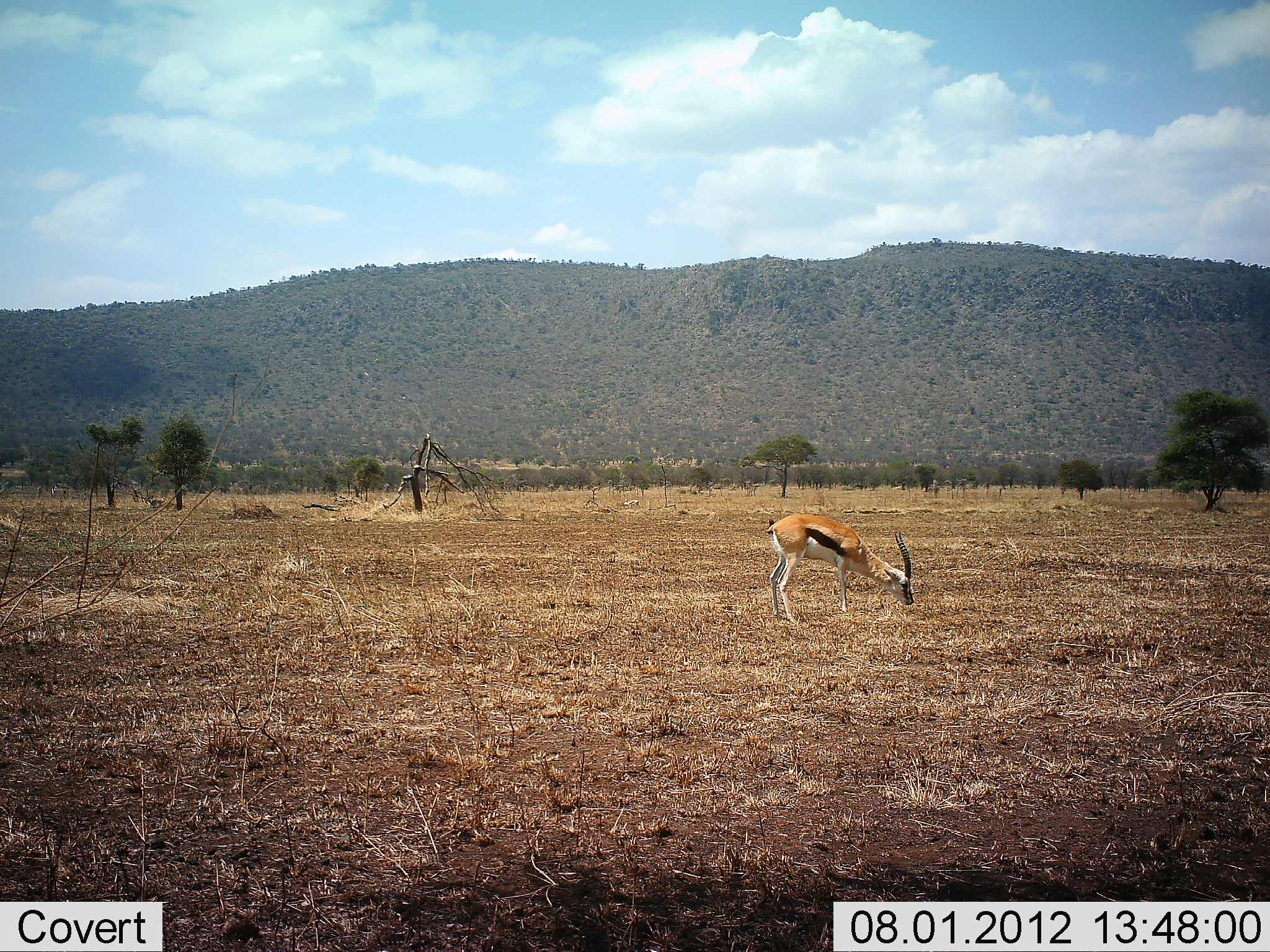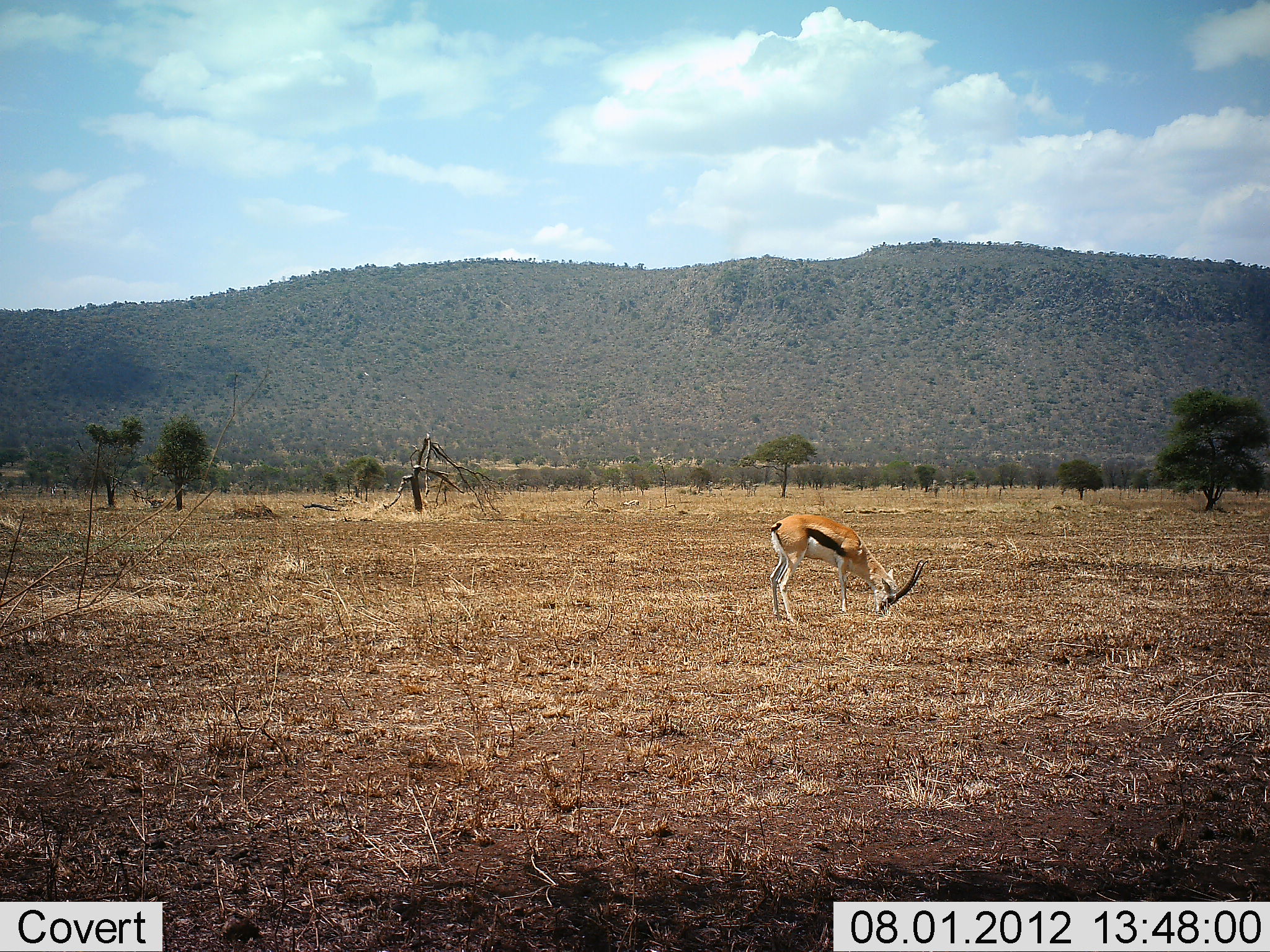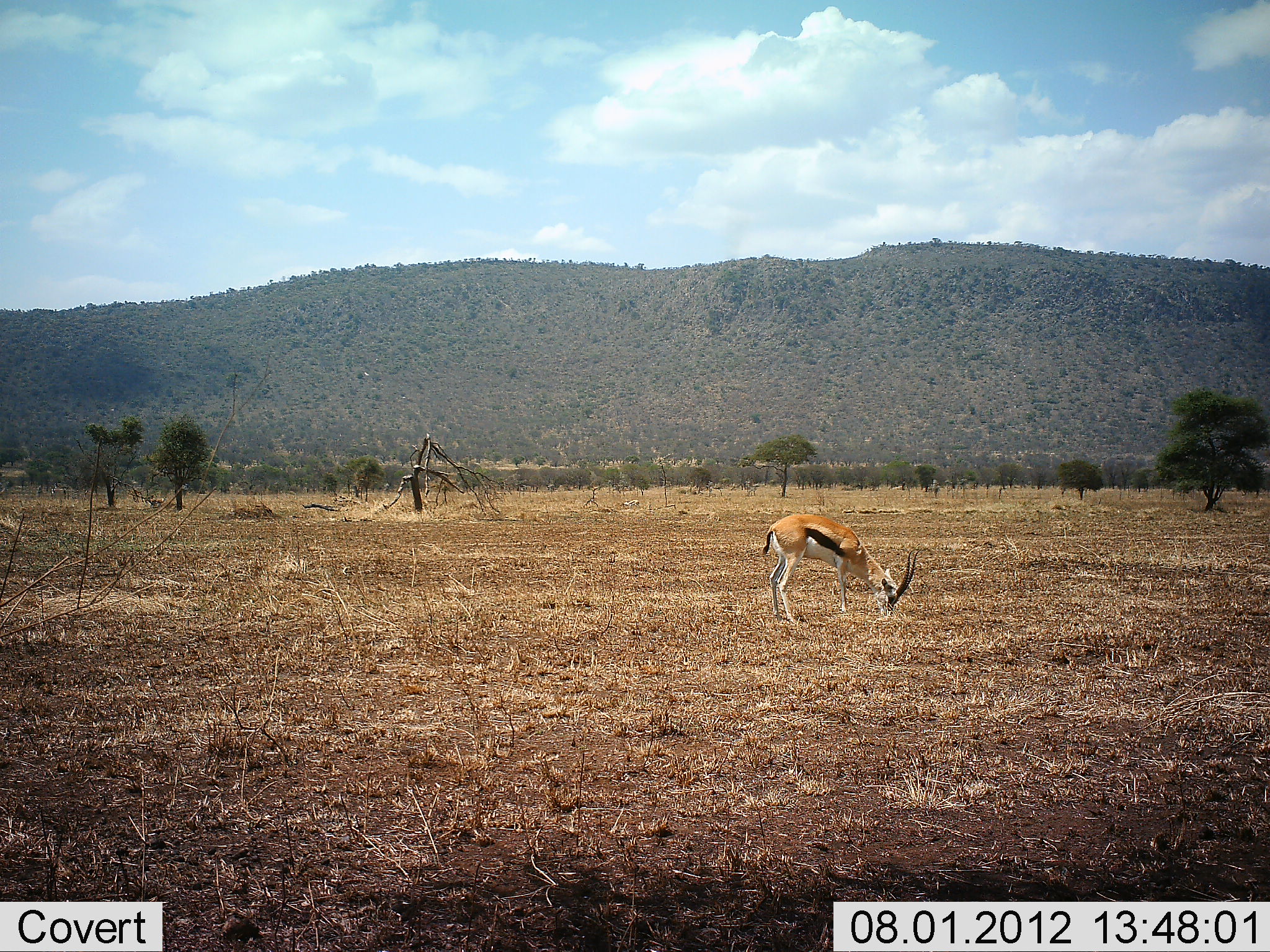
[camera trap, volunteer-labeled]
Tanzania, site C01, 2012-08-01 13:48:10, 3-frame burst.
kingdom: Animalia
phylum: Chordata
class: Mammalia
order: Artiodactyla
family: Bovidae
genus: Eudorcas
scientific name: Eudorcas thomsonii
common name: thomson's gazelle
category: gazellethomsons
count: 1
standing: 20%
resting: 0%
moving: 0%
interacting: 0%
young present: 0%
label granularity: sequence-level